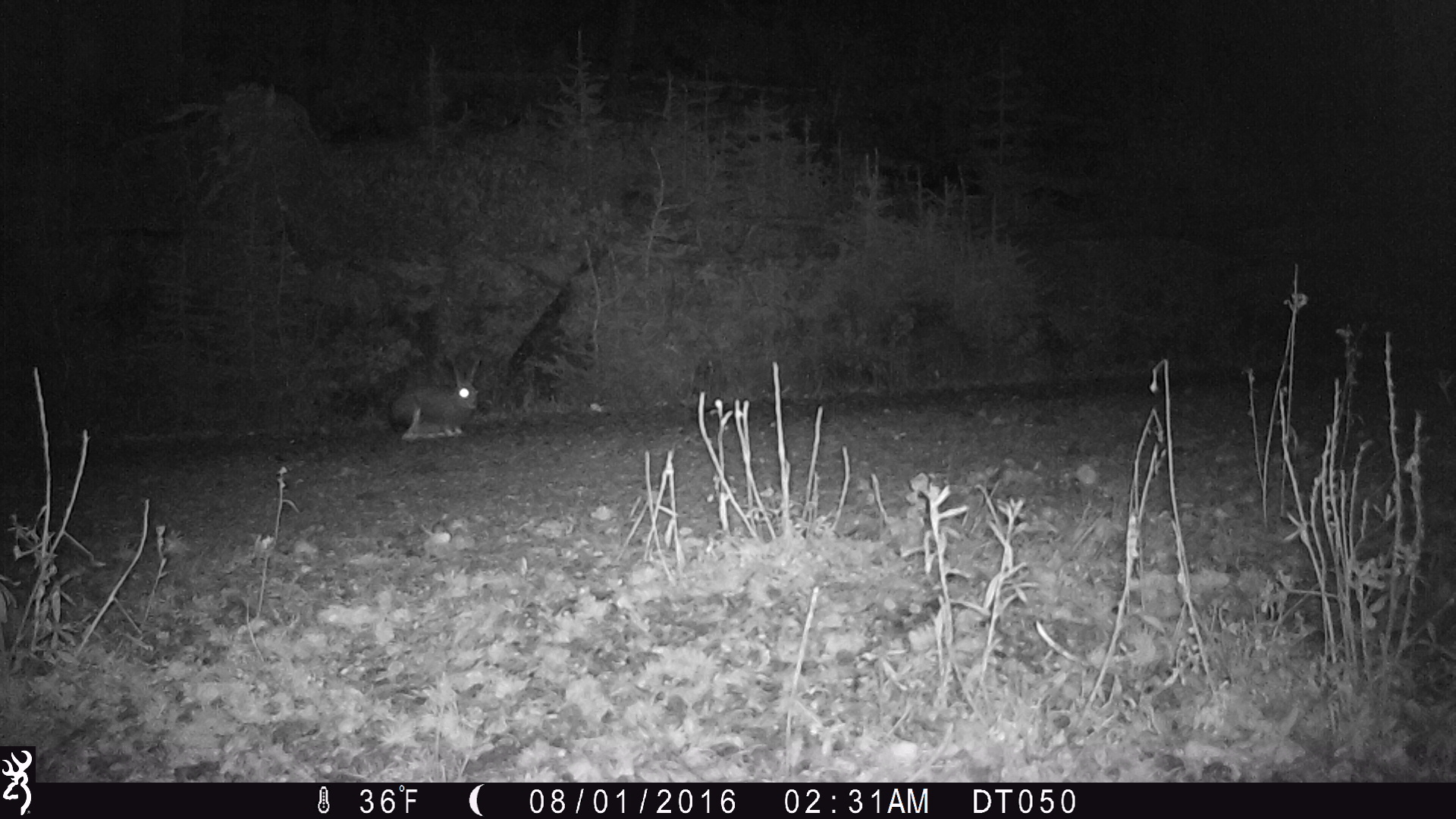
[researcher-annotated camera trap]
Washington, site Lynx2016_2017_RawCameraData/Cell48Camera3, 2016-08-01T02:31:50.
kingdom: Animalia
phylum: Chordata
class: Mammalia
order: Lagomorpha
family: Leporidae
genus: Lepus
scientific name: Lepus americanus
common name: snowshoe hare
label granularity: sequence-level